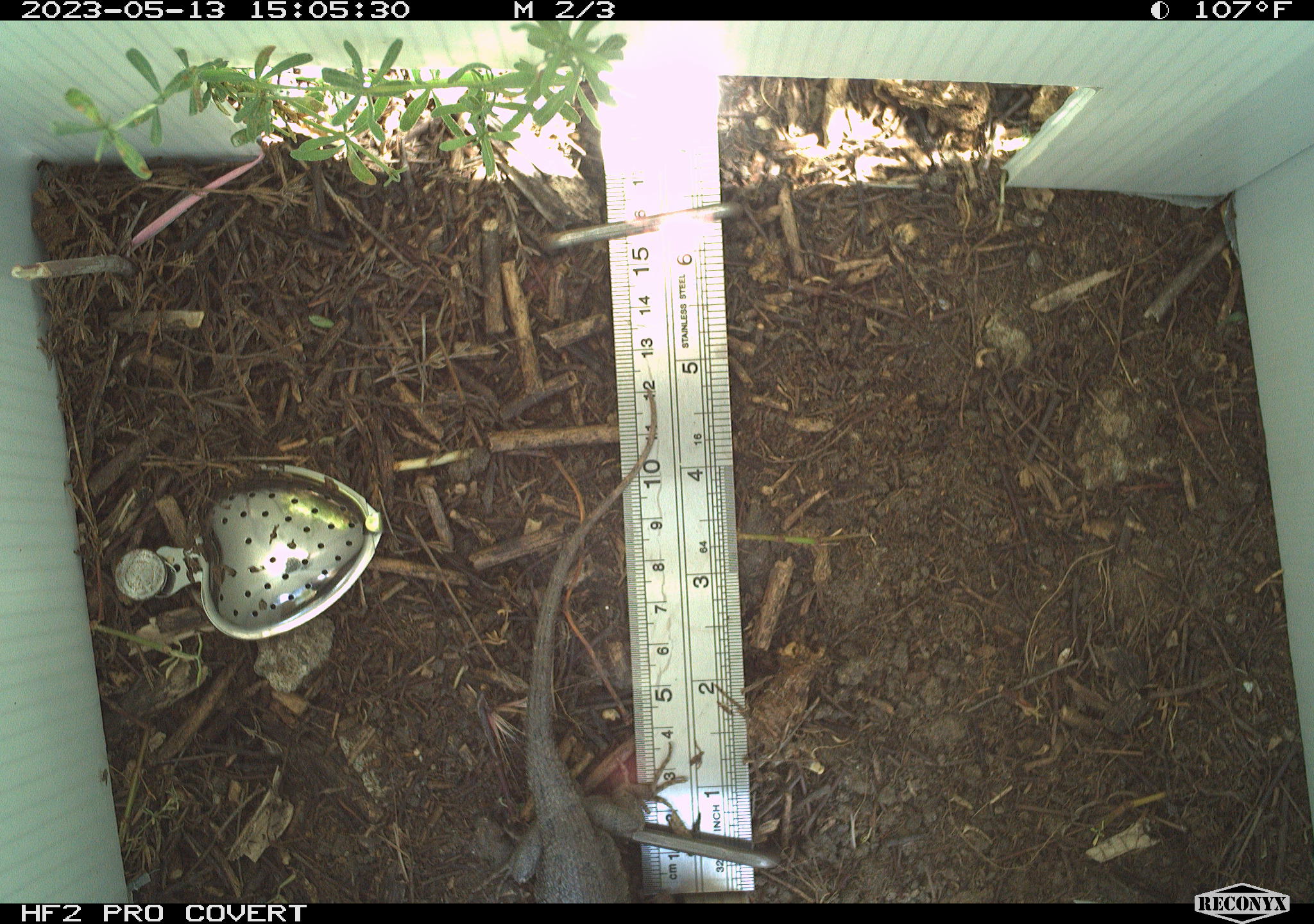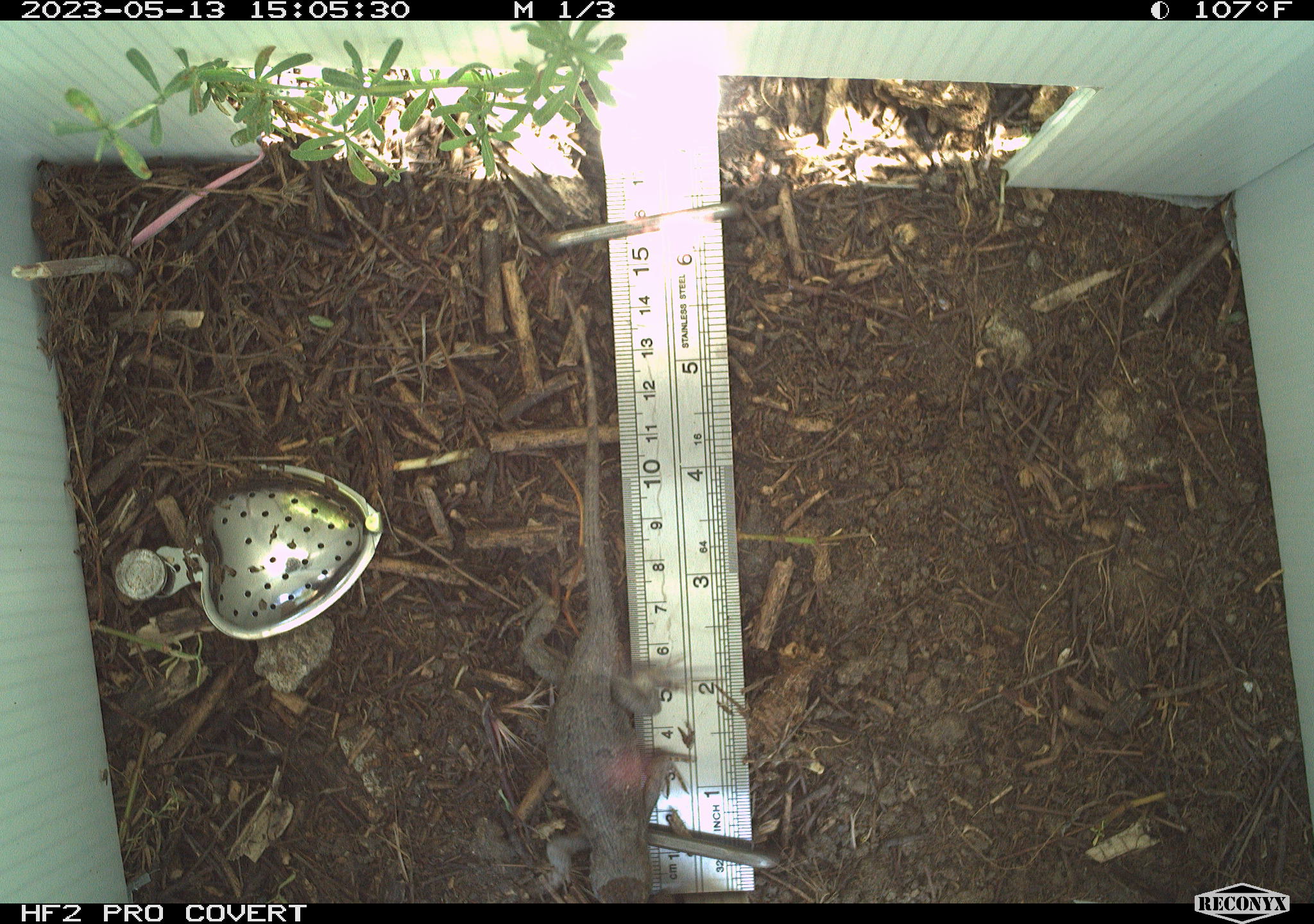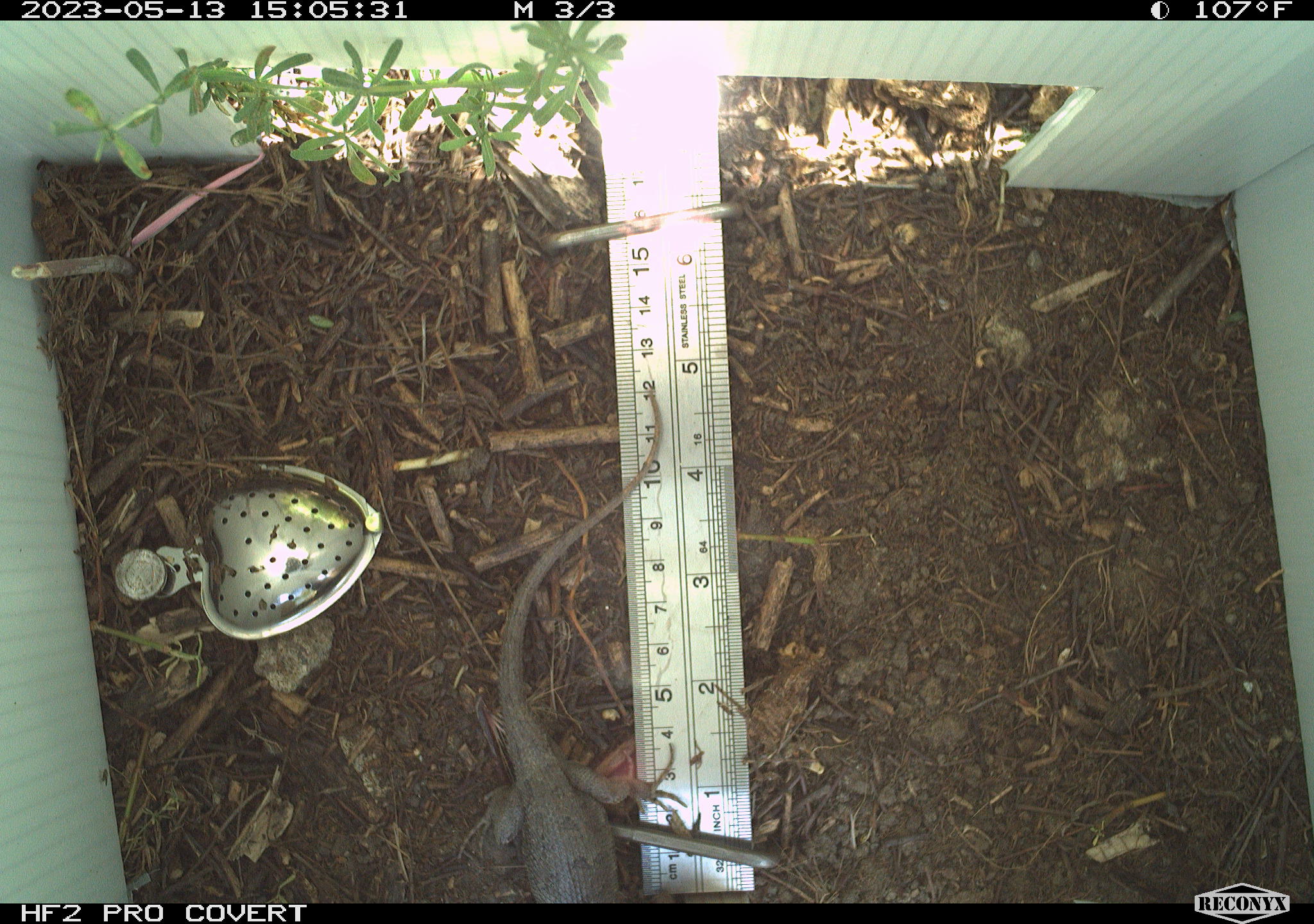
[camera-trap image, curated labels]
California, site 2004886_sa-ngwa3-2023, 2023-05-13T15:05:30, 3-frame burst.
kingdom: Animalia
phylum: Chordata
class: Reptilia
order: Squamata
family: Phrynosomatidae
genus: Sceloporus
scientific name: Sceloporus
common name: spiny lizards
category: sceloporus species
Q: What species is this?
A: Sceloporus species (spiny lizards) (Sceloporus).